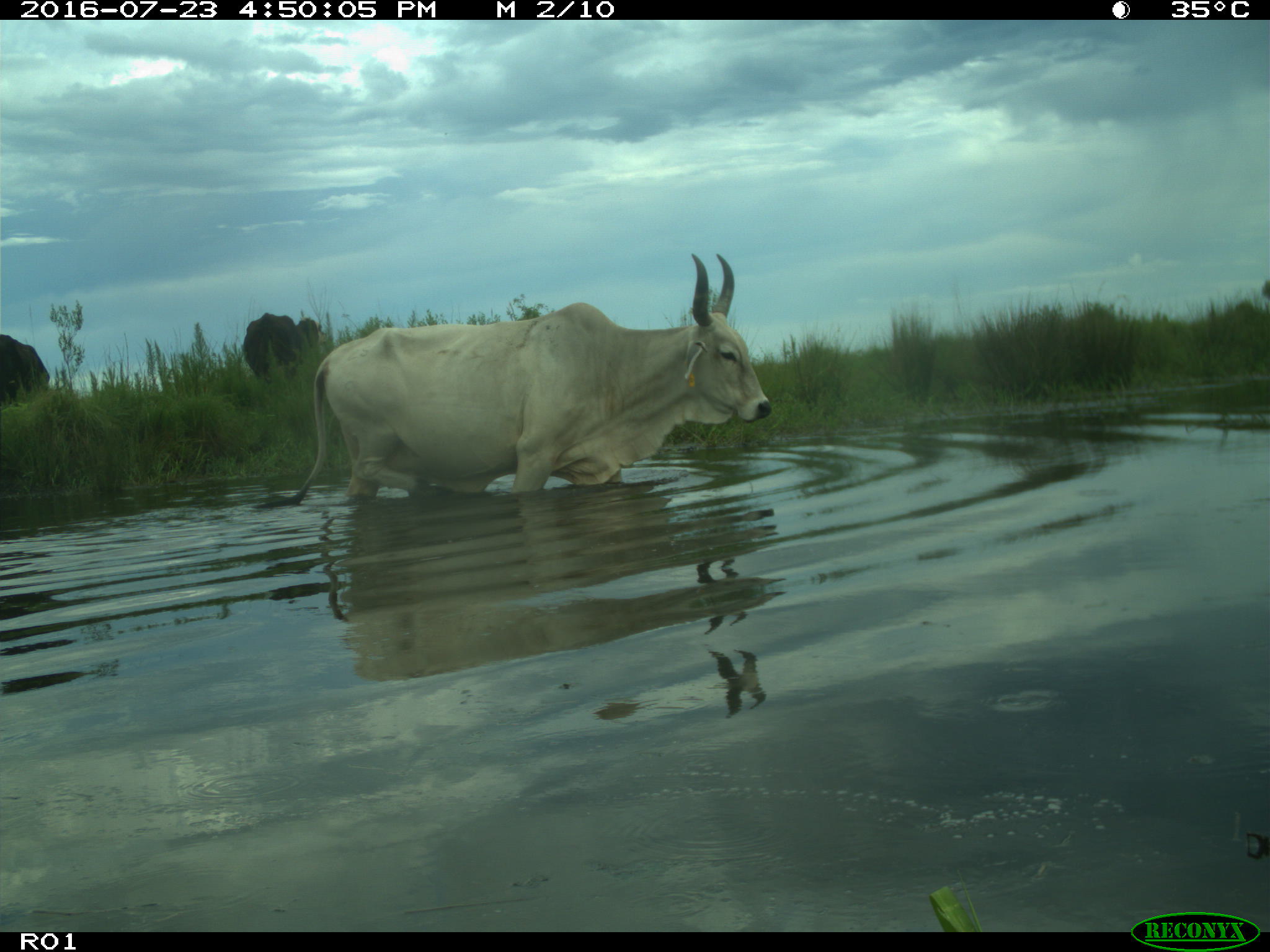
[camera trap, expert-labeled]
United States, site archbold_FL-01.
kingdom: Animalia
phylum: Chordata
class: Mammalia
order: Artiodactyla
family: Bovidae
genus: Bos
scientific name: Bos taurus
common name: domestic cow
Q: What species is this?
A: Bos taurus (domestic cow).